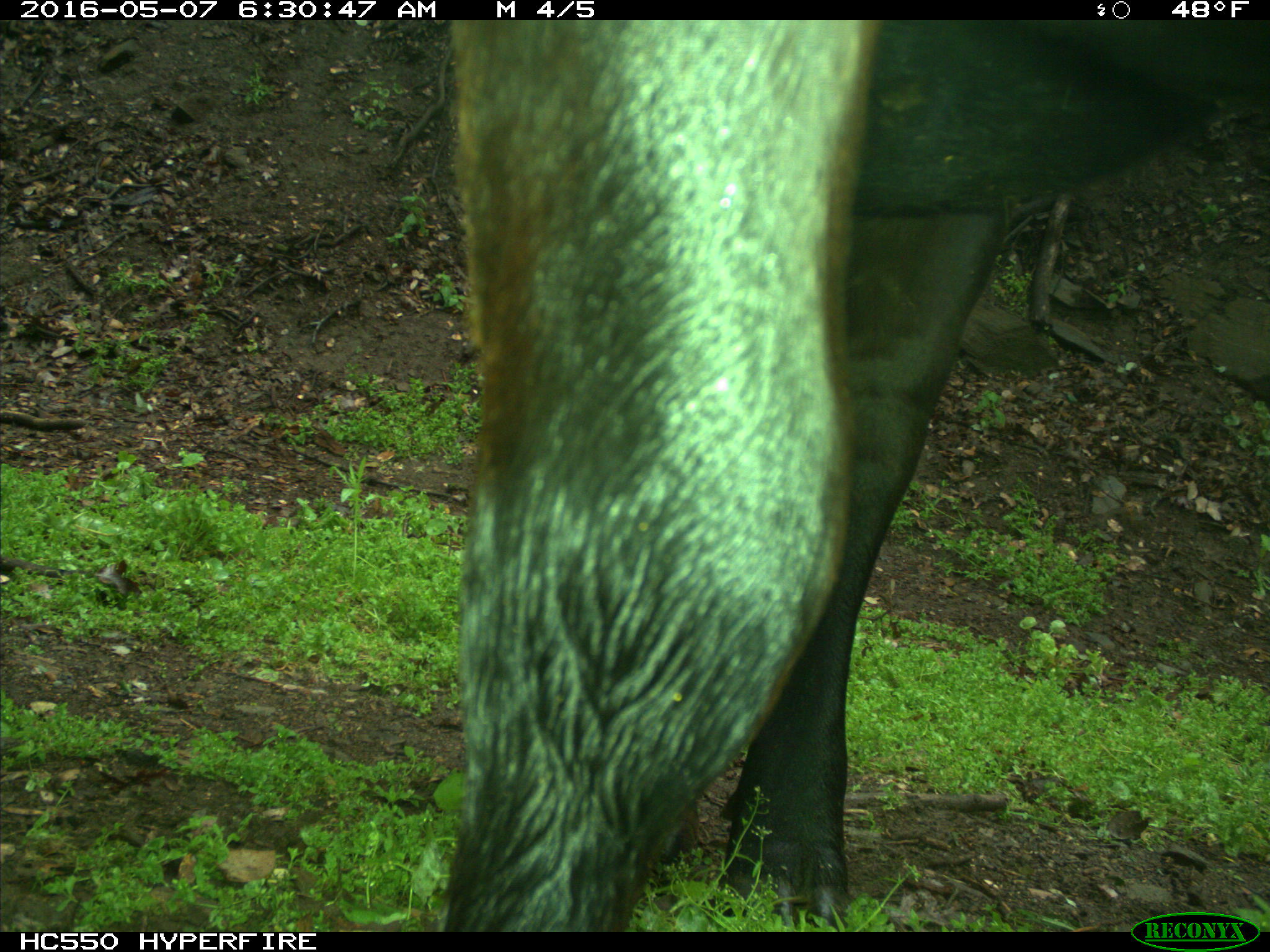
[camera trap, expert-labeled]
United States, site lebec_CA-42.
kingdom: Animalia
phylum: Chordata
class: Mammalia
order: Artiodactyla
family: Bovidae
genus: Bos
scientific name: Bos taurus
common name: domestic cow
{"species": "Bos taurus (domestic cow)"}